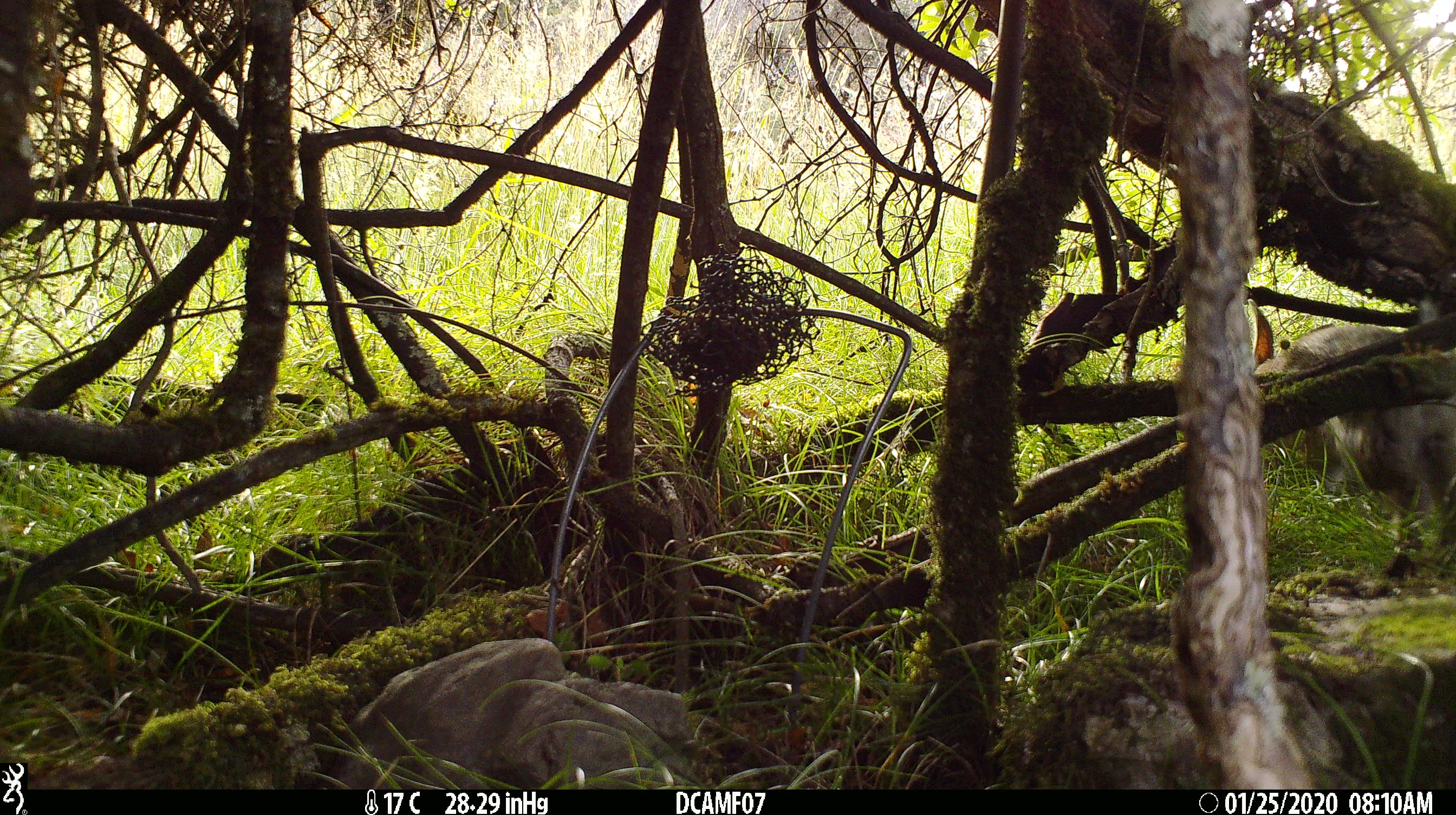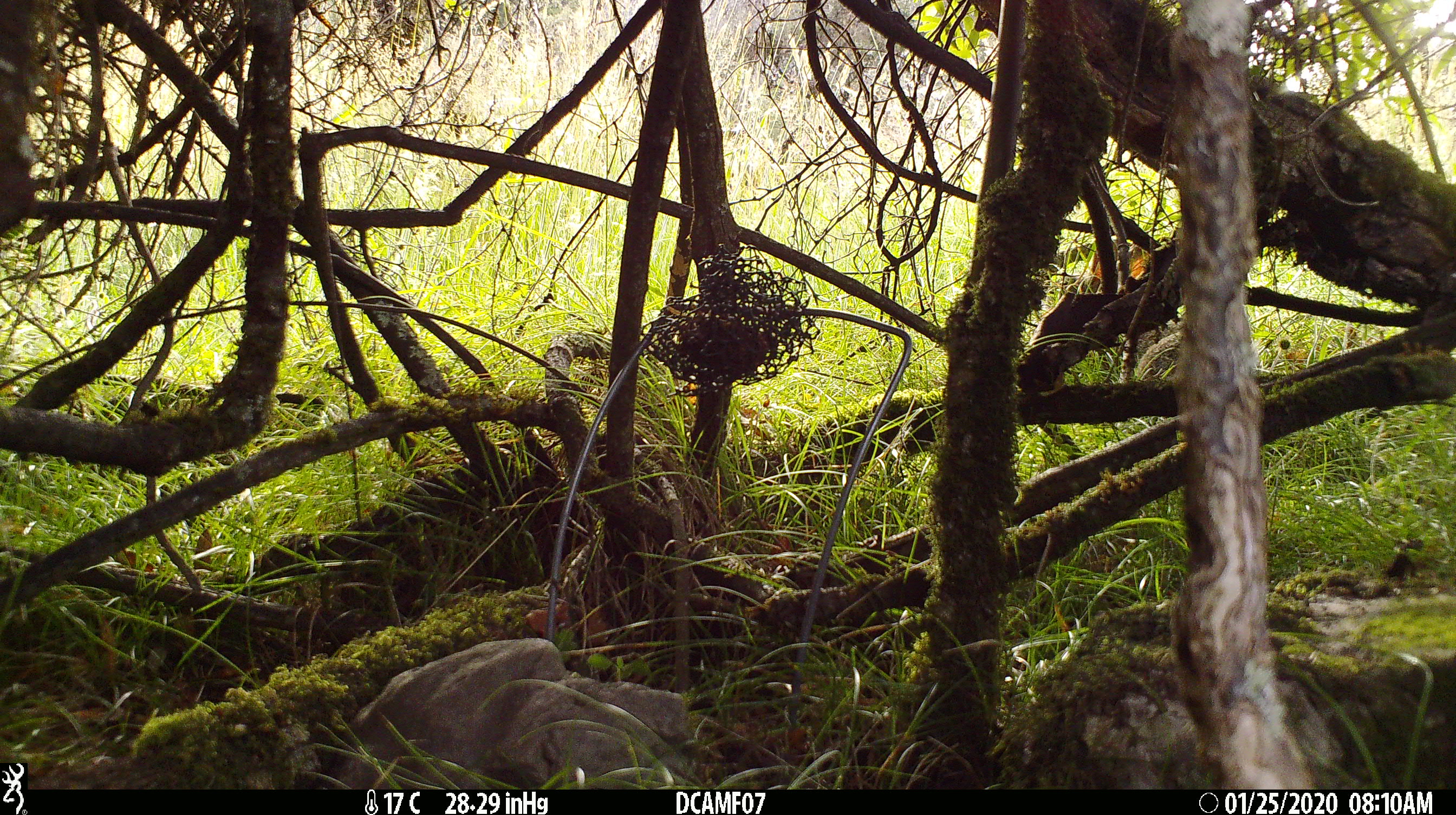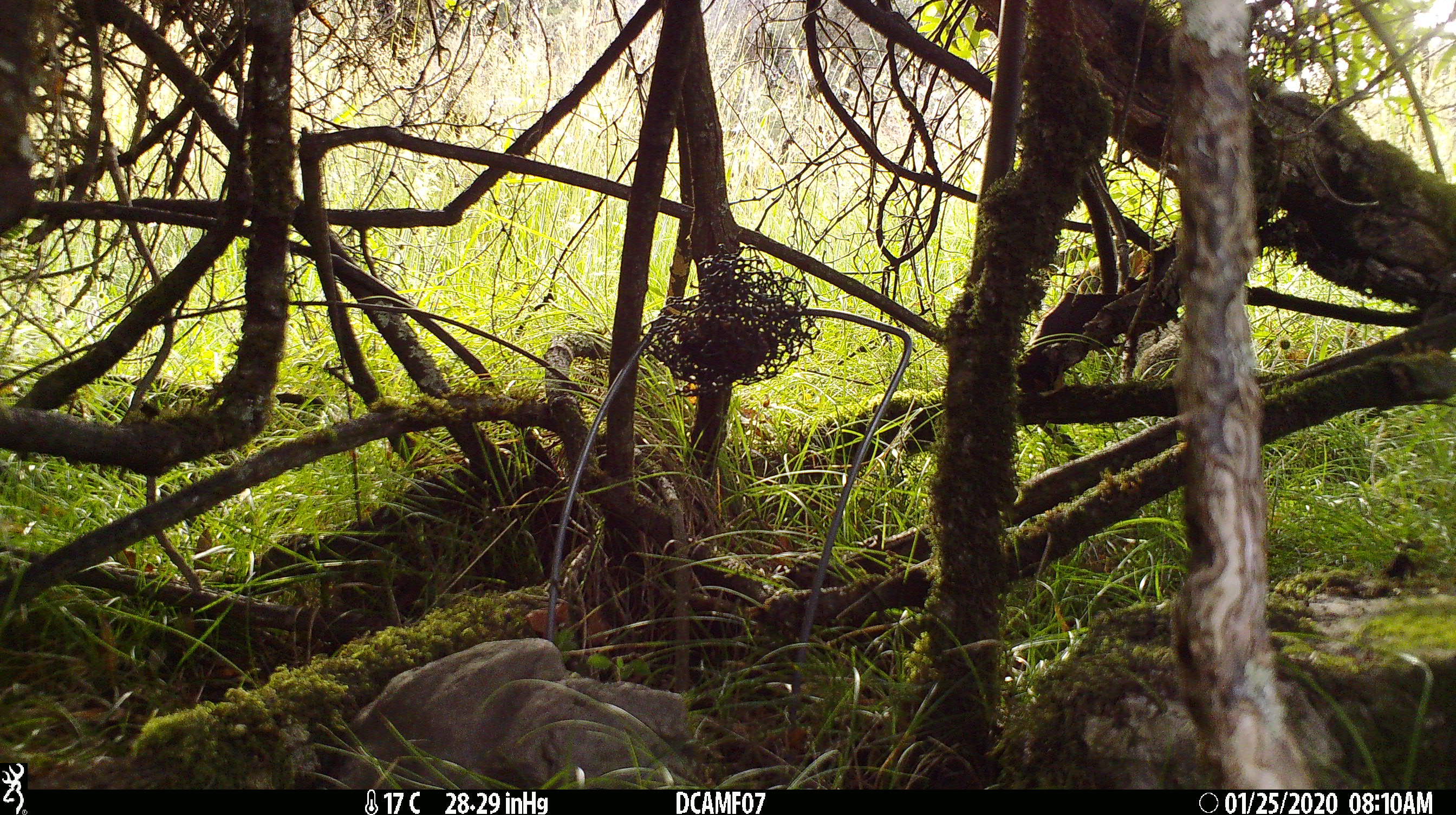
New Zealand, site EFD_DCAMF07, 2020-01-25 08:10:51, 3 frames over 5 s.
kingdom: Animalia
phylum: Chordata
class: Mammalia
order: Lagomorpha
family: Leporidae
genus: Oryctolagus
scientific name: Oryctolagus cuniculus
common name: european rabbit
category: rabbit